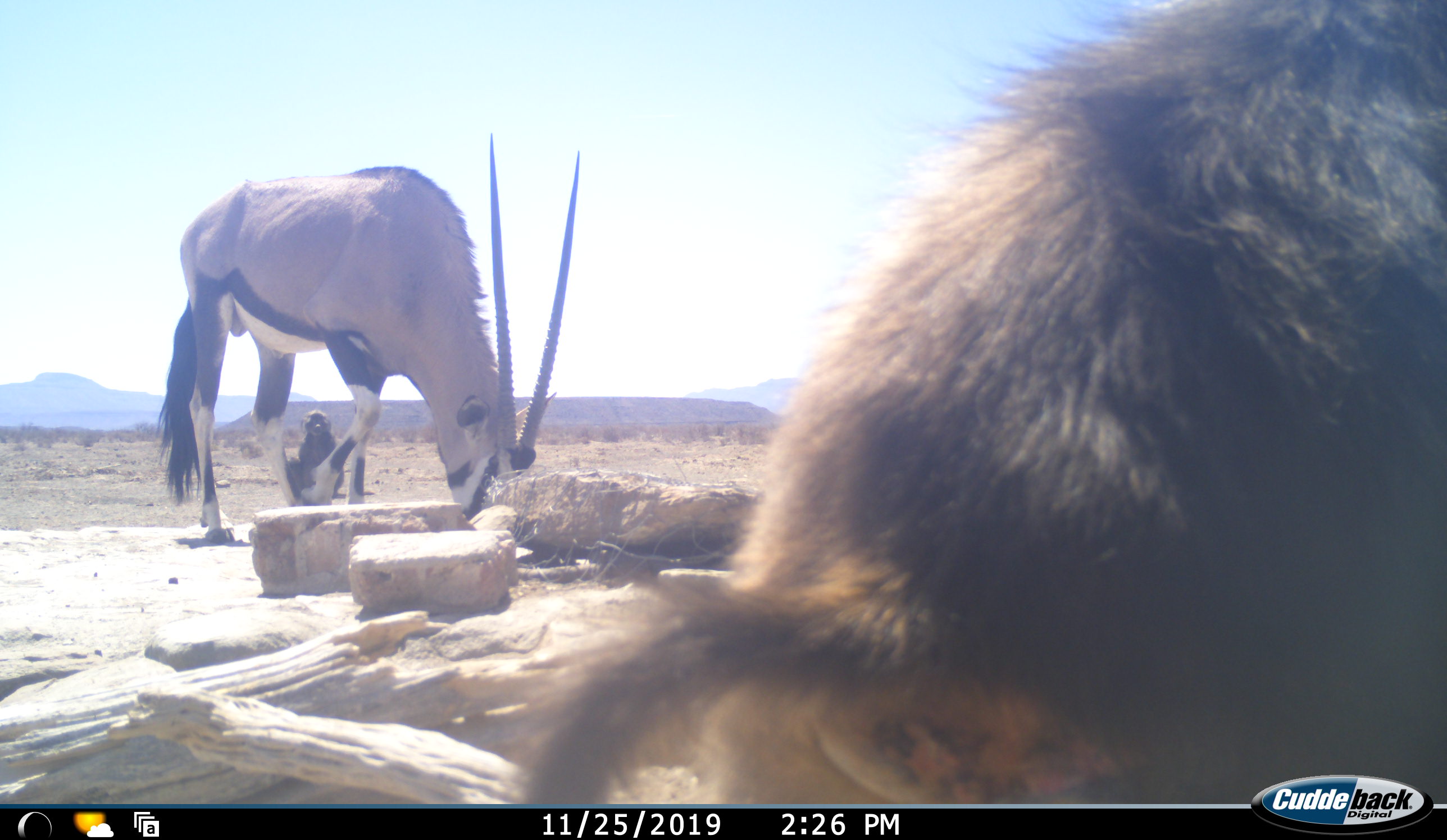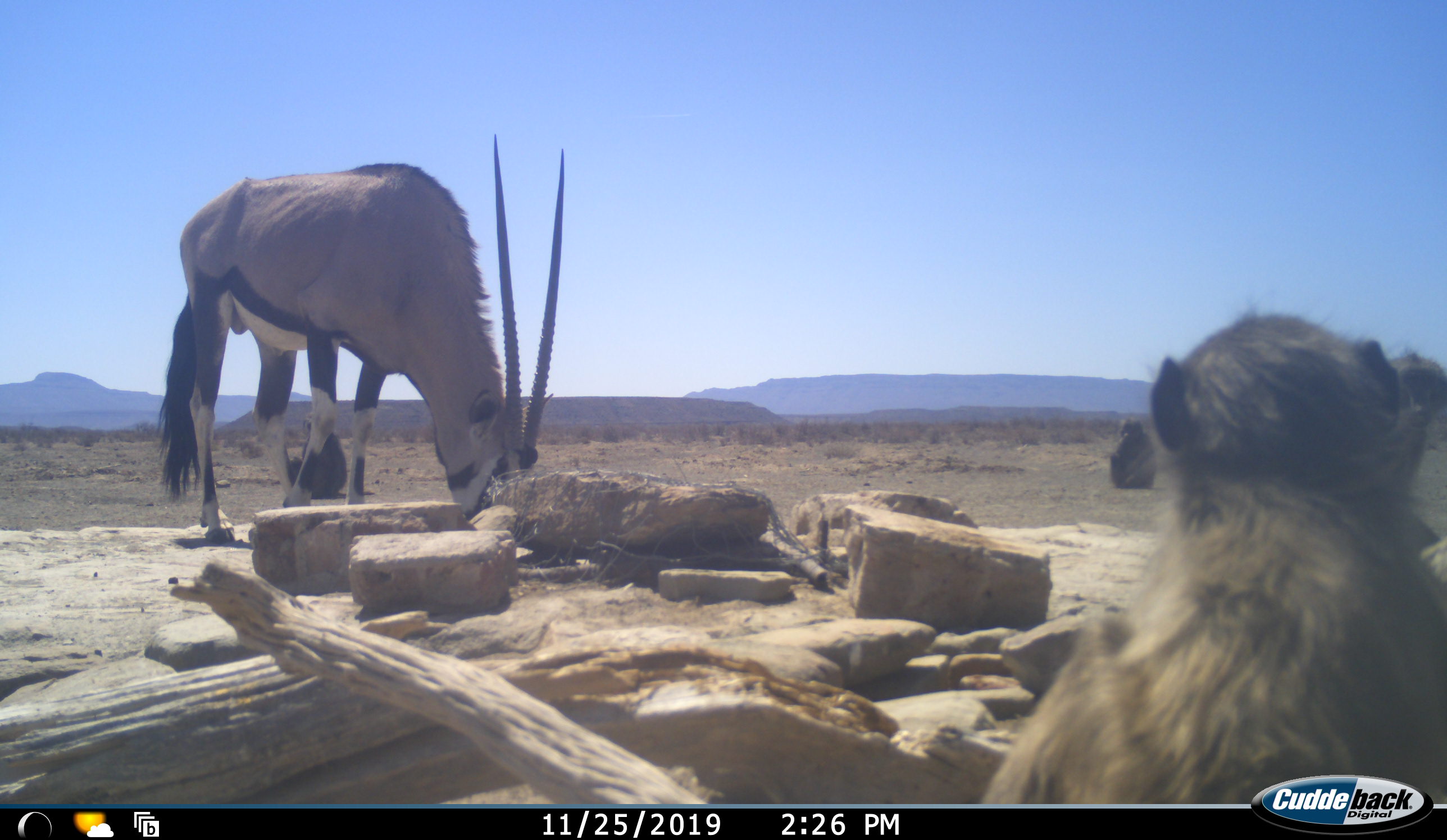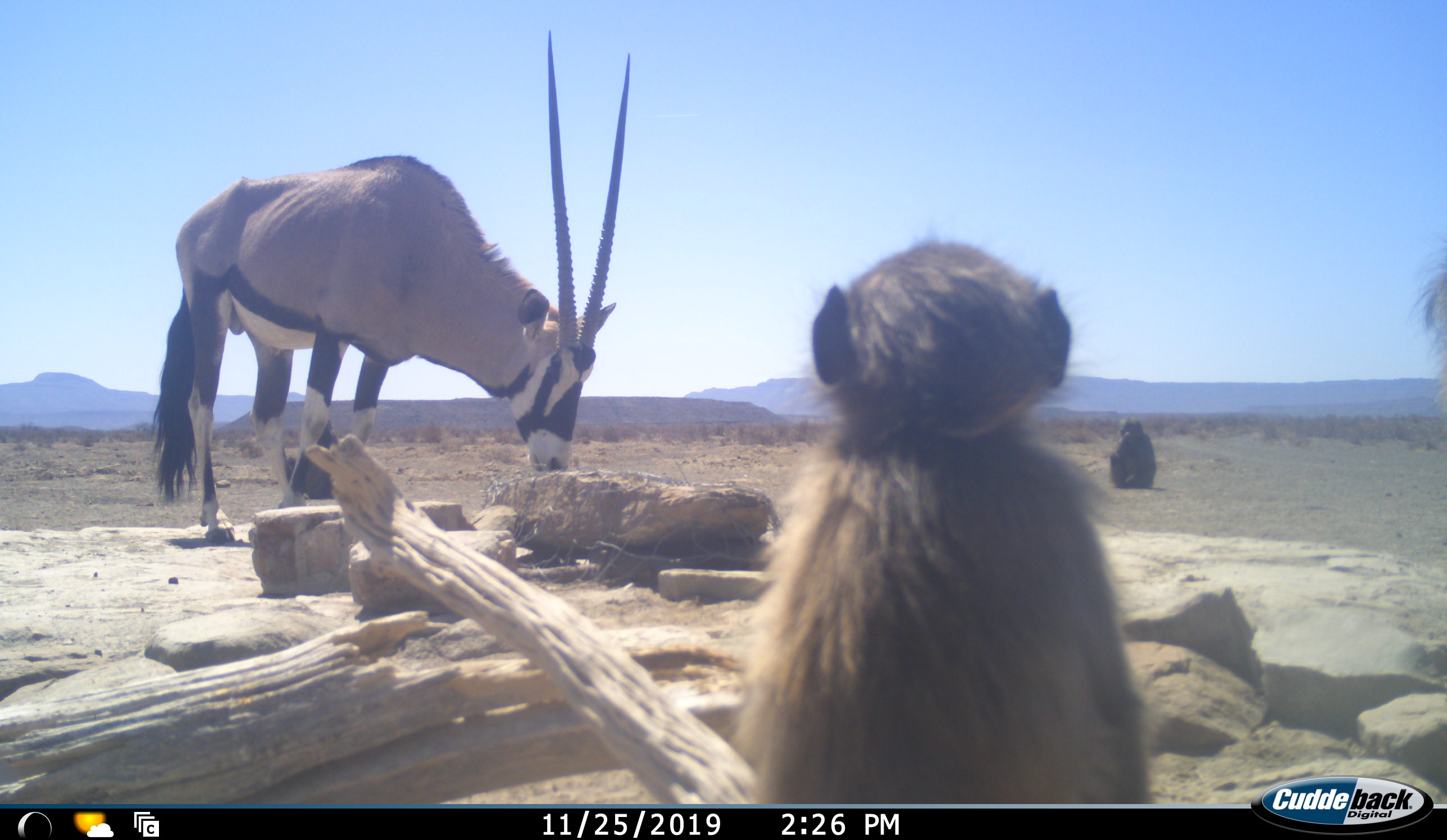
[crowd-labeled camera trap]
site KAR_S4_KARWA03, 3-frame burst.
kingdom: Animalia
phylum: Chordata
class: Mammalia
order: Primates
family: Cercopithecidae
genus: Papio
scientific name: Papio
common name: baboon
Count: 3.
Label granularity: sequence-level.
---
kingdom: Animalia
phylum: Chordata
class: Mammalia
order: Artiodactyla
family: Bovidae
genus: Oryx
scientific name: Oryx gazella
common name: gemsbok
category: oryx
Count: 1.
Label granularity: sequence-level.